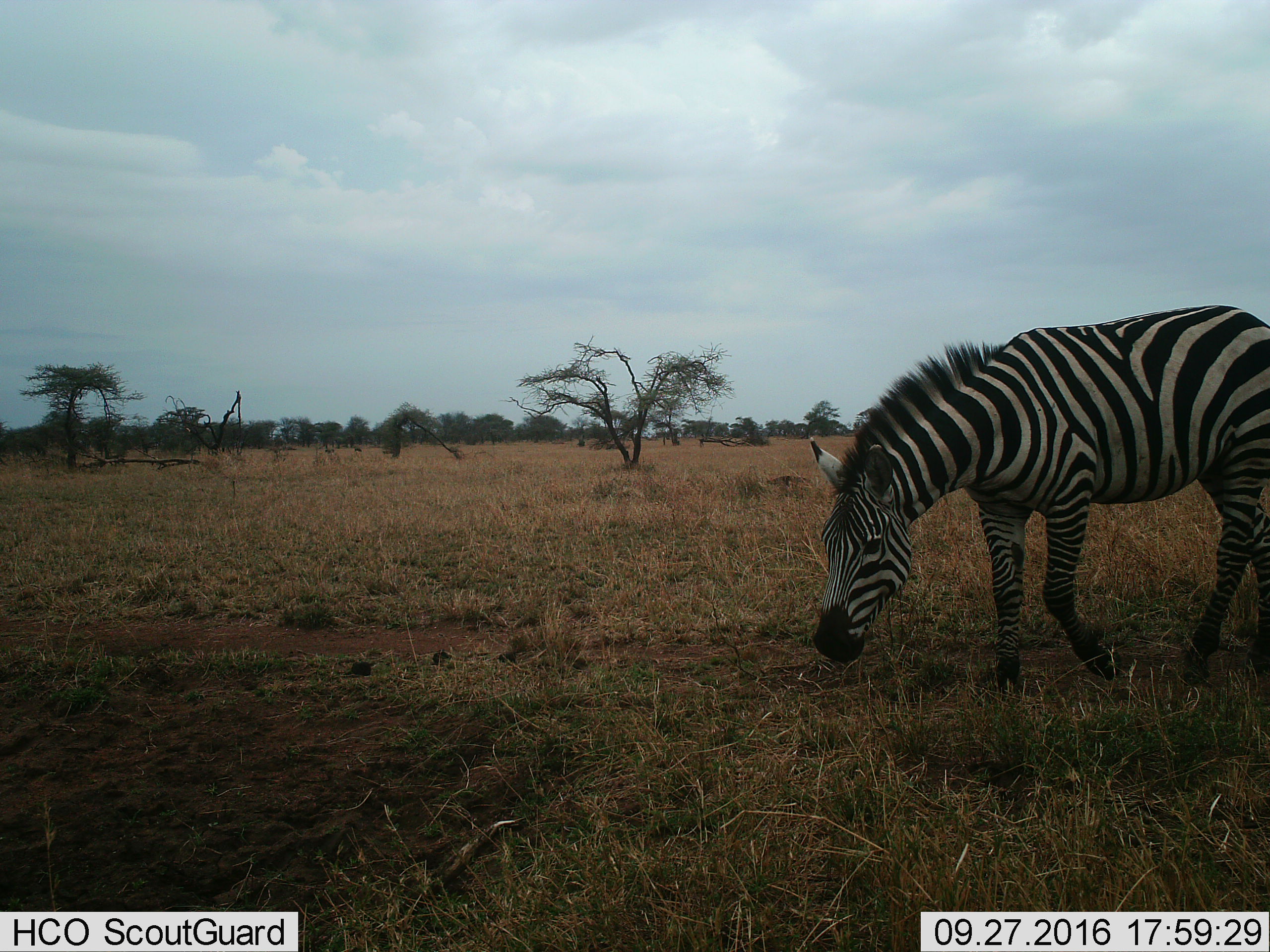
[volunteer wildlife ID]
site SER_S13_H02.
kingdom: Animalia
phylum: Chordata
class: Mammalia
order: Perissodactyla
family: Equidae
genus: Equus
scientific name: Equus quagga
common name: plains zebra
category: zebraplains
Zebraplains (plains zebra) (Equus quagga), count 1. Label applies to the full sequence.